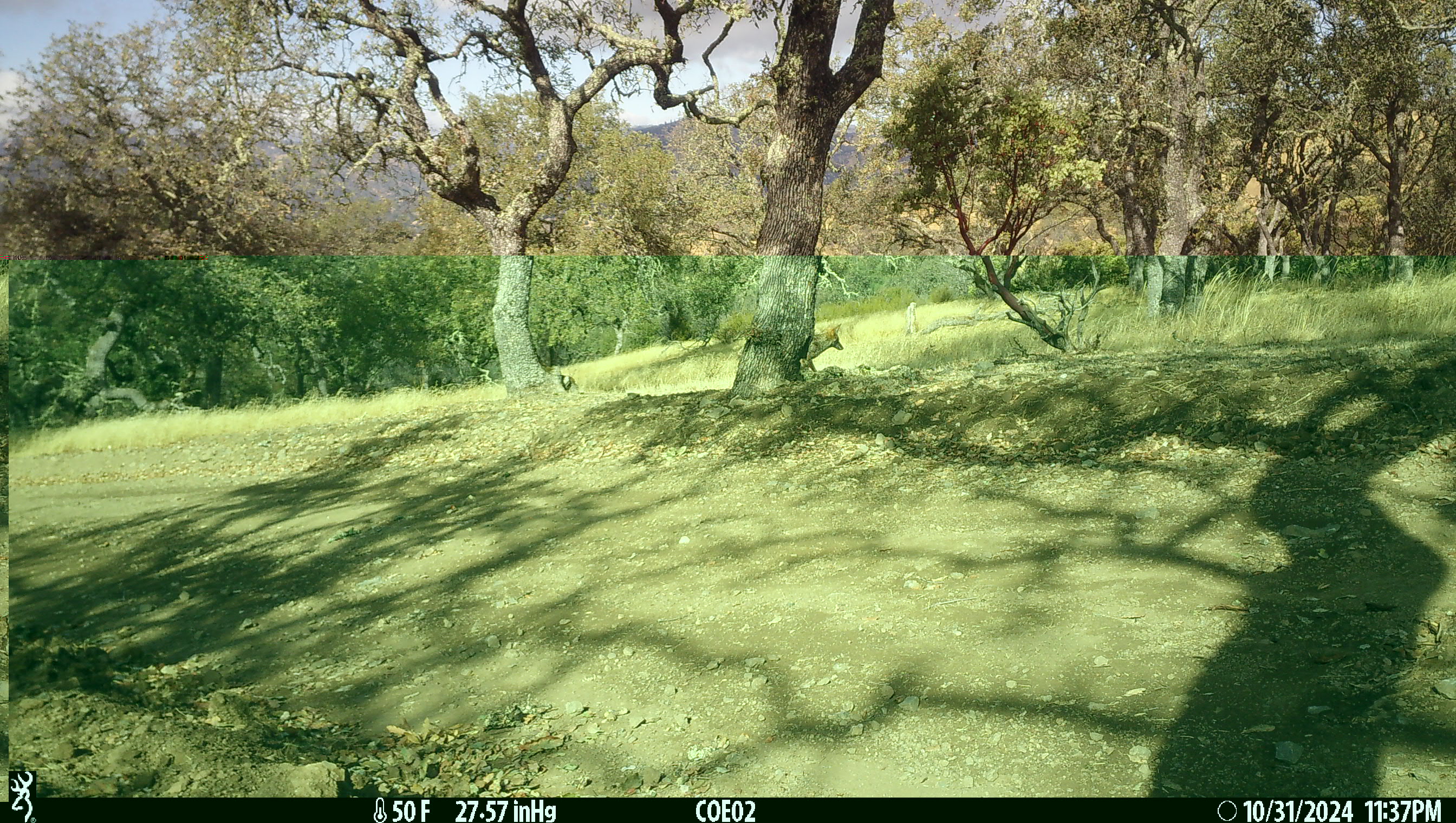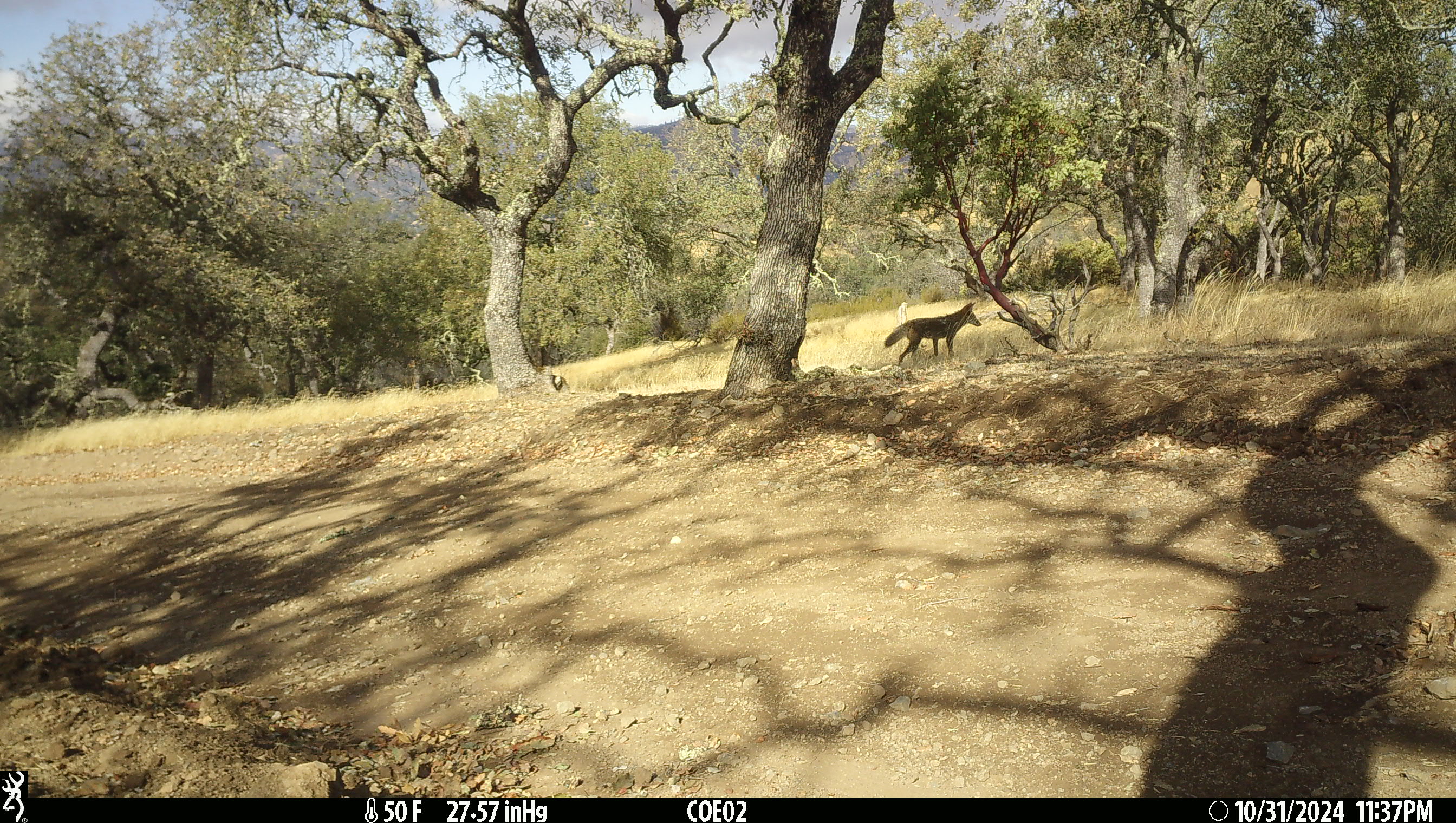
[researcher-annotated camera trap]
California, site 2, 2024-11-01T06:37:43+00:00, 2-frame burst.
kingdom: Animalia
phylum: Chordata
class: Mammalia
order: Carnivora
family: Canidae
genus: Canis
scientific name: Canis latrans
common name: coyote